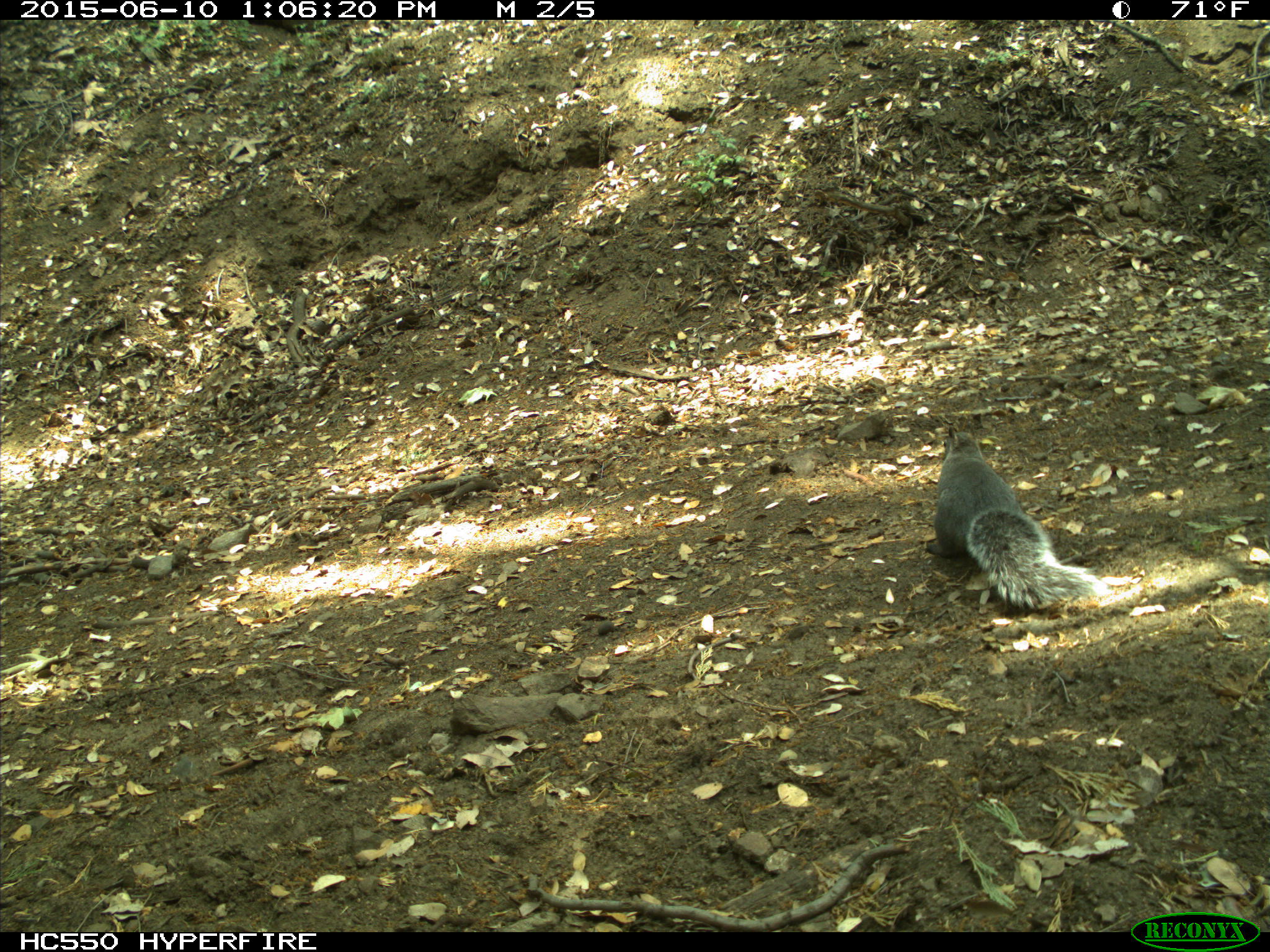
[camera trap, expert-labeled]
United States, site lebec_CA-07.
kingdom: Animalia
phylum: Chordata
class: Mammalia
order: Rodentia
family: Sciuridae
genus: Sciurus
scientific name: Sciurus carolinensis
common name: eastern gray squirrel